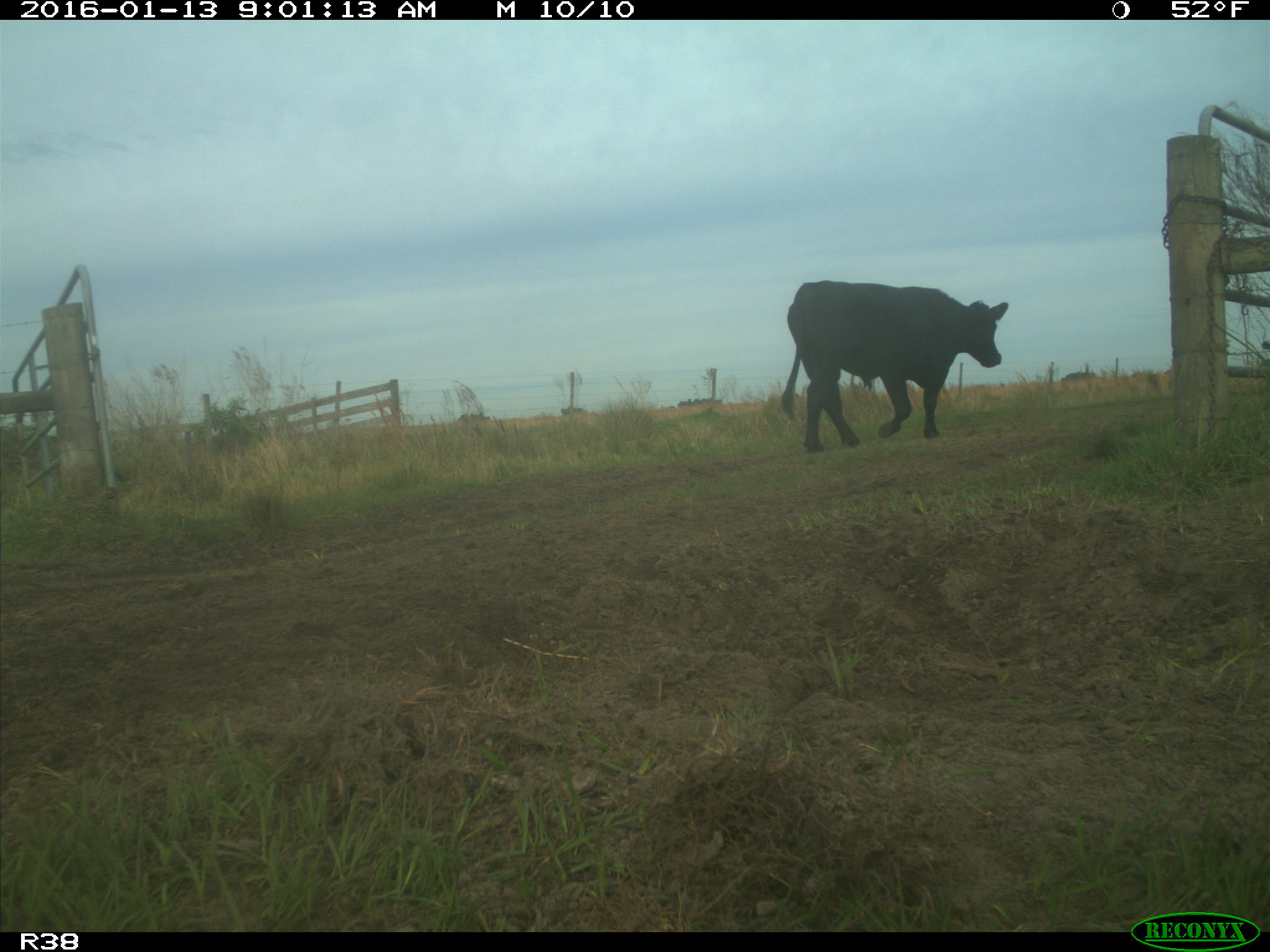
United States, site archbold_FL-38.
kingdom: Animalia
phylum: Chordata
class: Mammalia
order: Artiodactyla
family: Bovidae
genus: Bos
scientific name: Bos taurus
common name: domestic cow